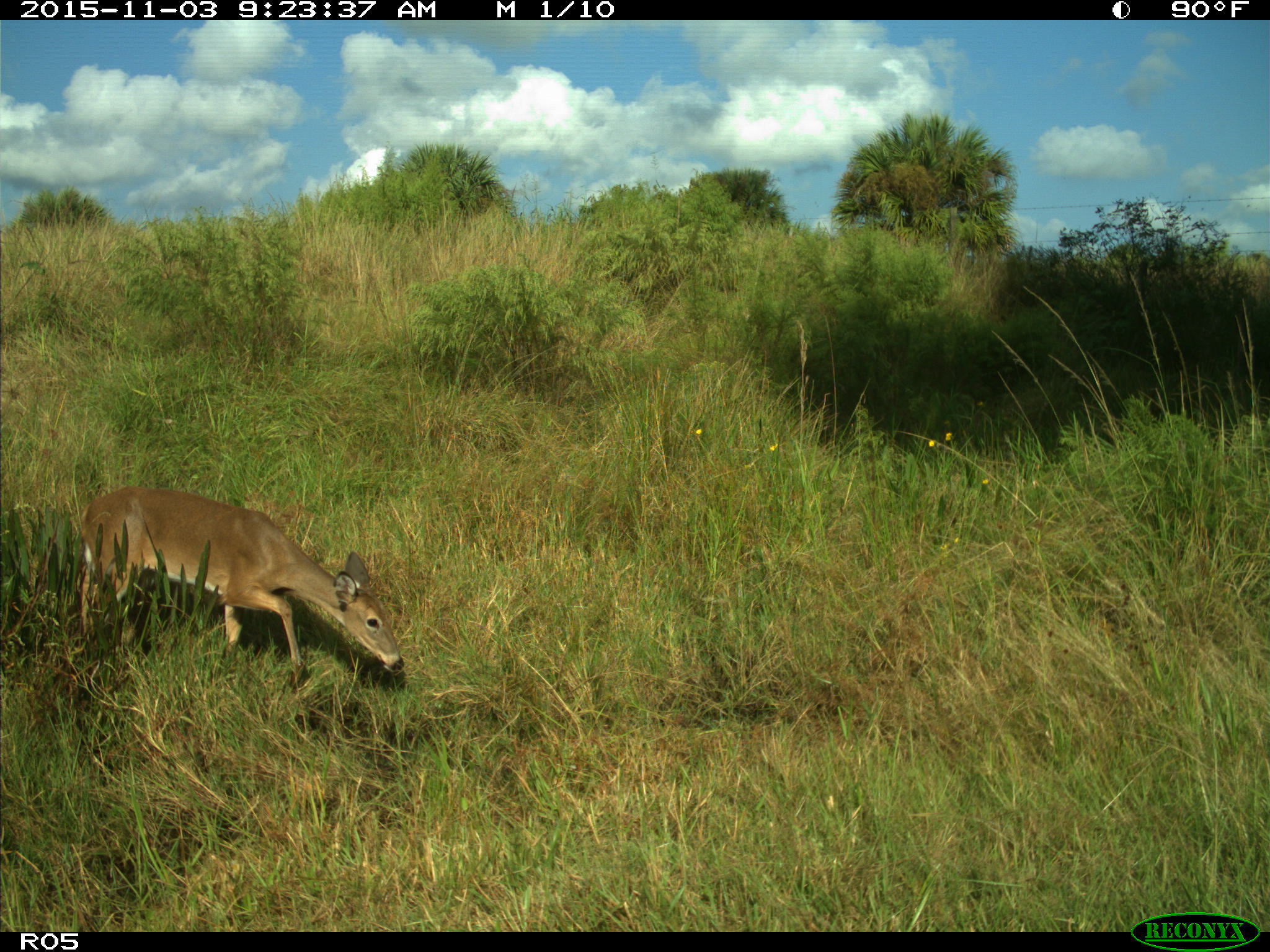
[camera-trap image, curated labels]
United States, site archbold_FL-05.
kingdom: Animalia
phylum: Chordata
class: Mammalia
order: Artiodactyla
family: Cervidae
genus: Odocoileus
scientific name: Odocoileus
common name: deer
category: unidentified deer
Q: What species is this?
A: Unidentified deer (deer) (Odocoileus).